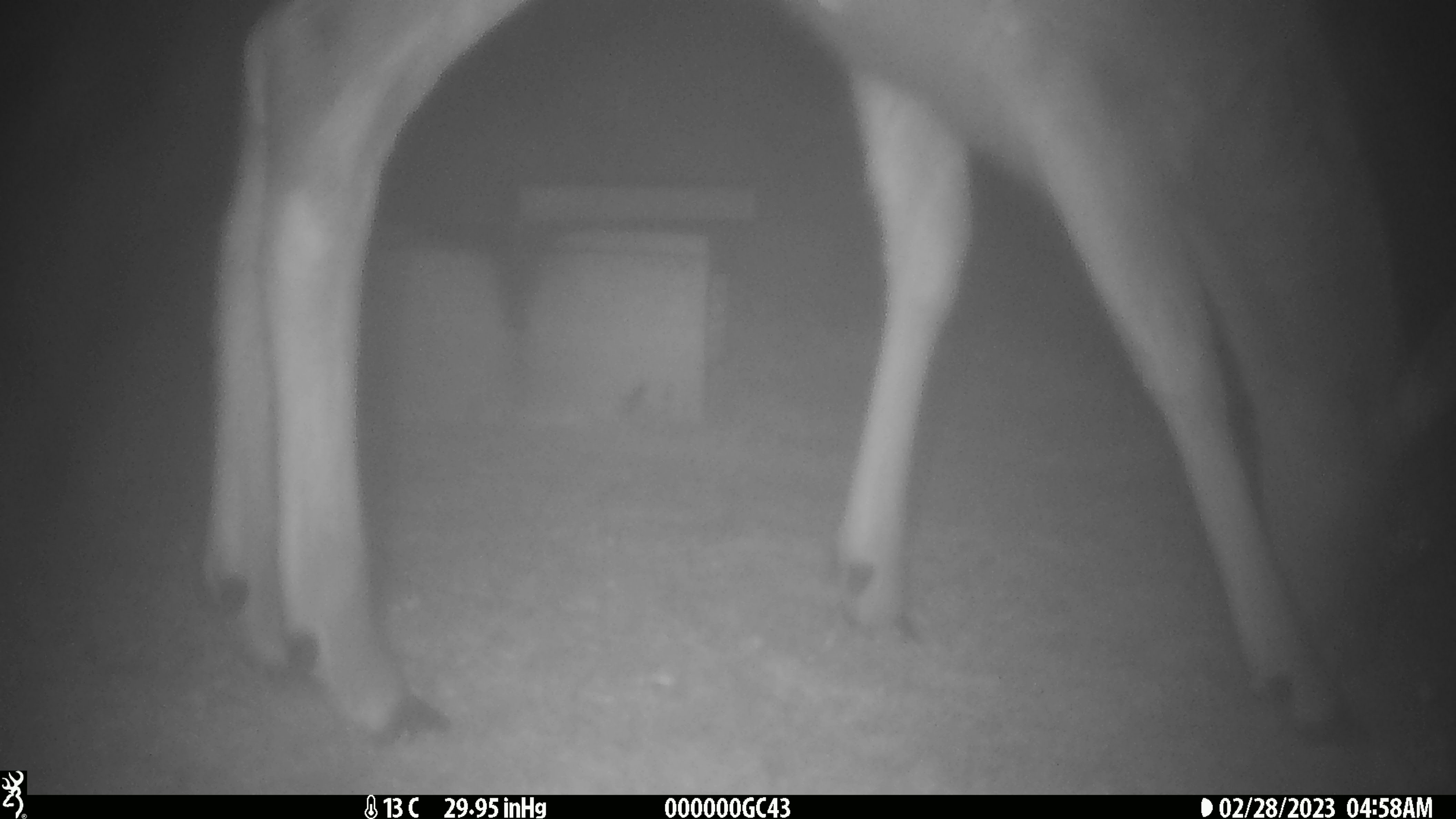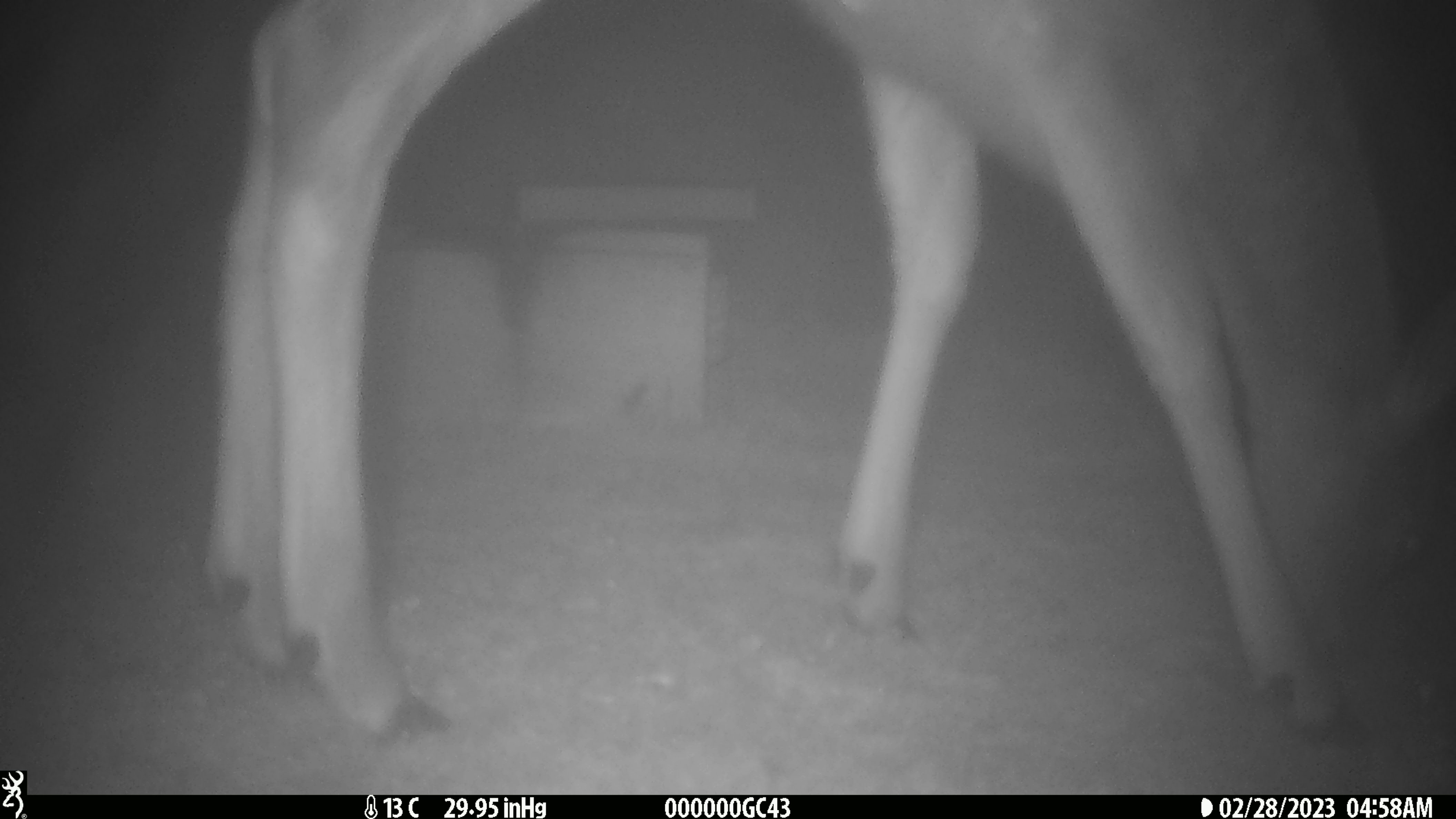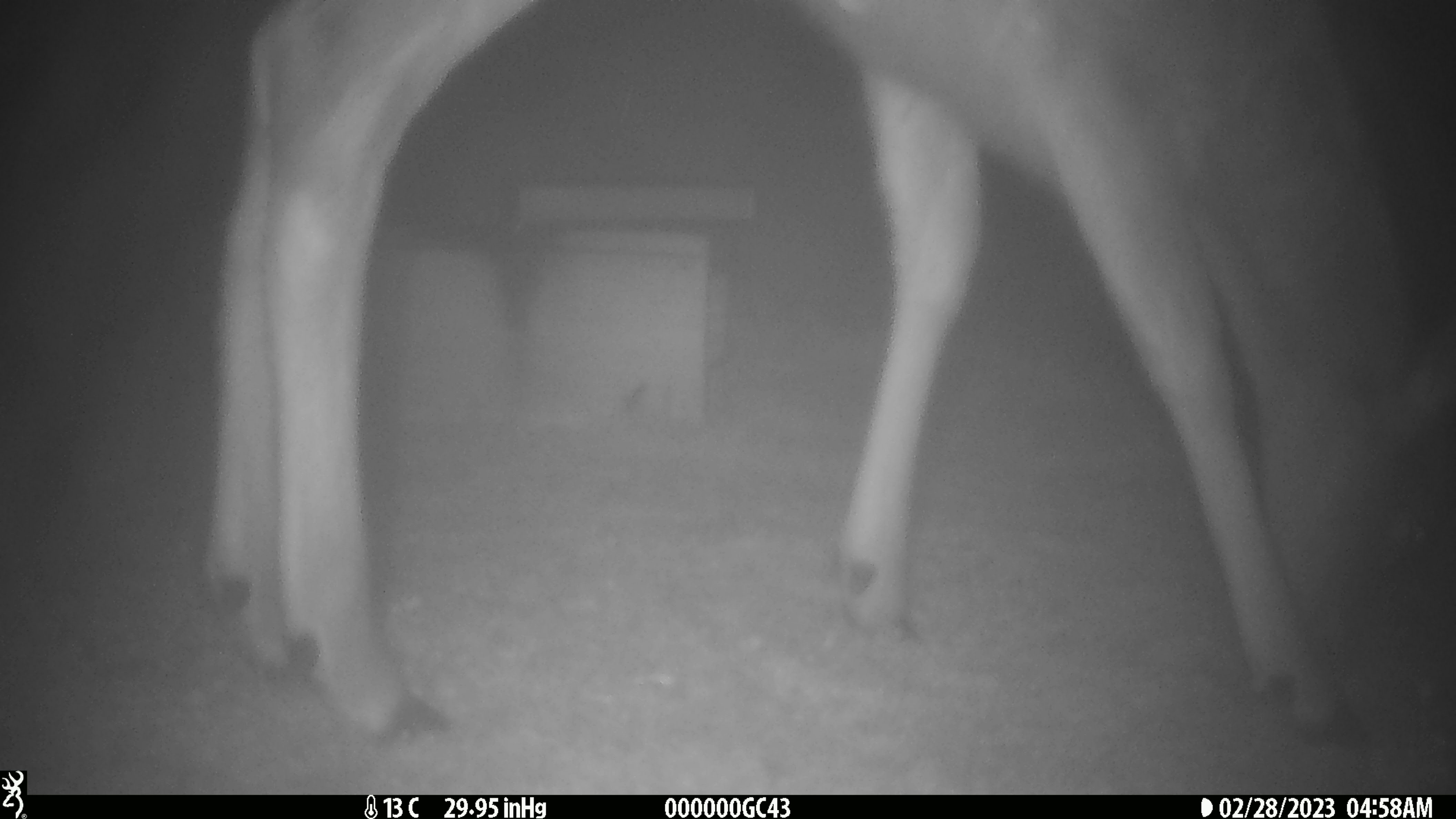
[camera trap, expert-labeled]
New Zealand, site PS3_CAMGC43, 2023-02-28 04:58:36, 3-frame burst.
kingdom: Animalia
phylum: Chordata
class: Mammalia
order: Artiodactyla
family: Cervidae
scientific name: Cervidae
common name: deer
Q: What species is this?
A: Deer (Cervidae).